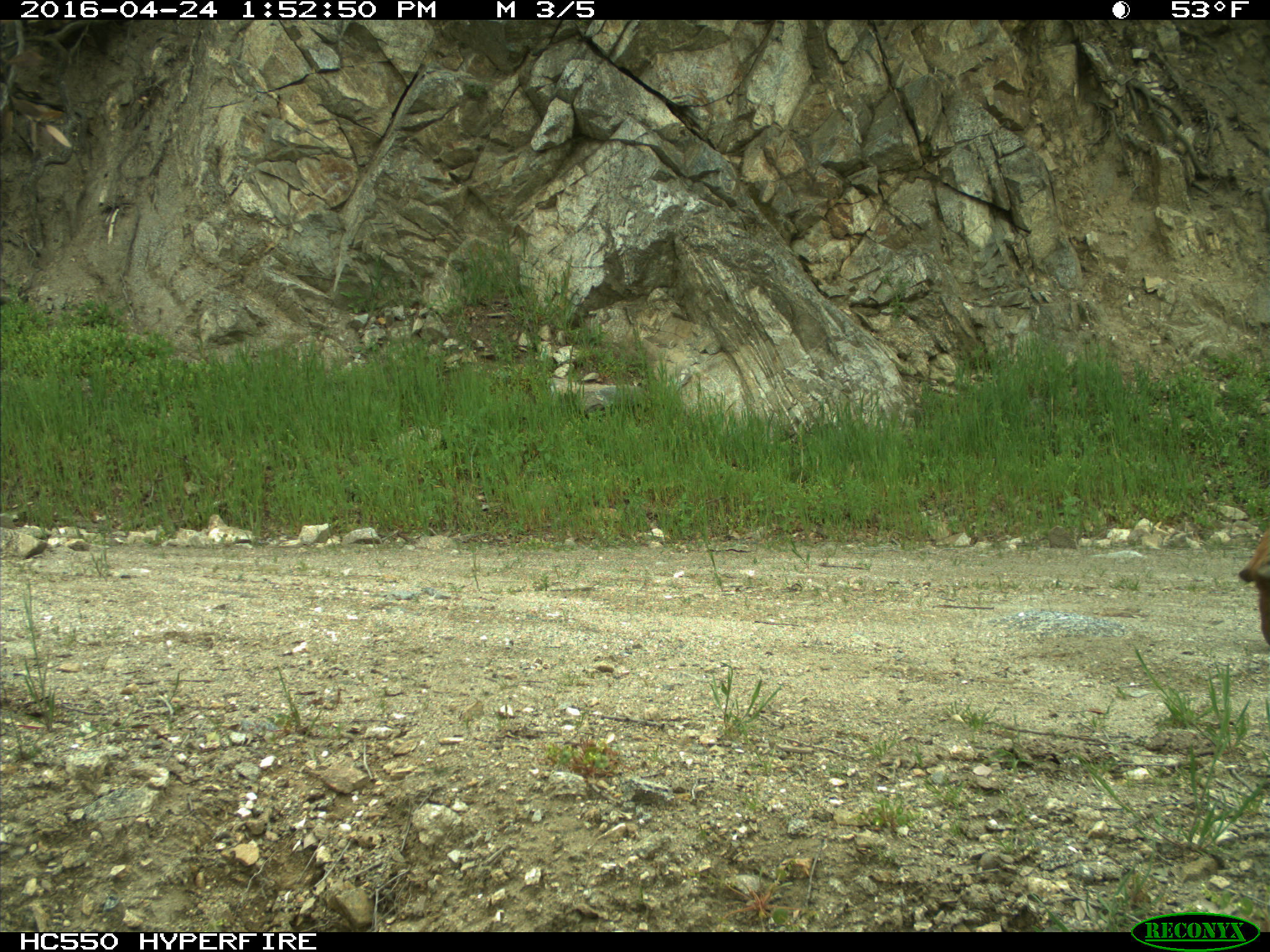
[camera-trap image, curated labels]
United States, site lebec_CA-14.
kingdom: Animalia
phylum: Chordata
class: Mammalia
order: Artiodactyla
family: Cervidae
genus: Cervus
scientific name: Cervus canadensis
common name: elk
Cervus canadensis (elk).